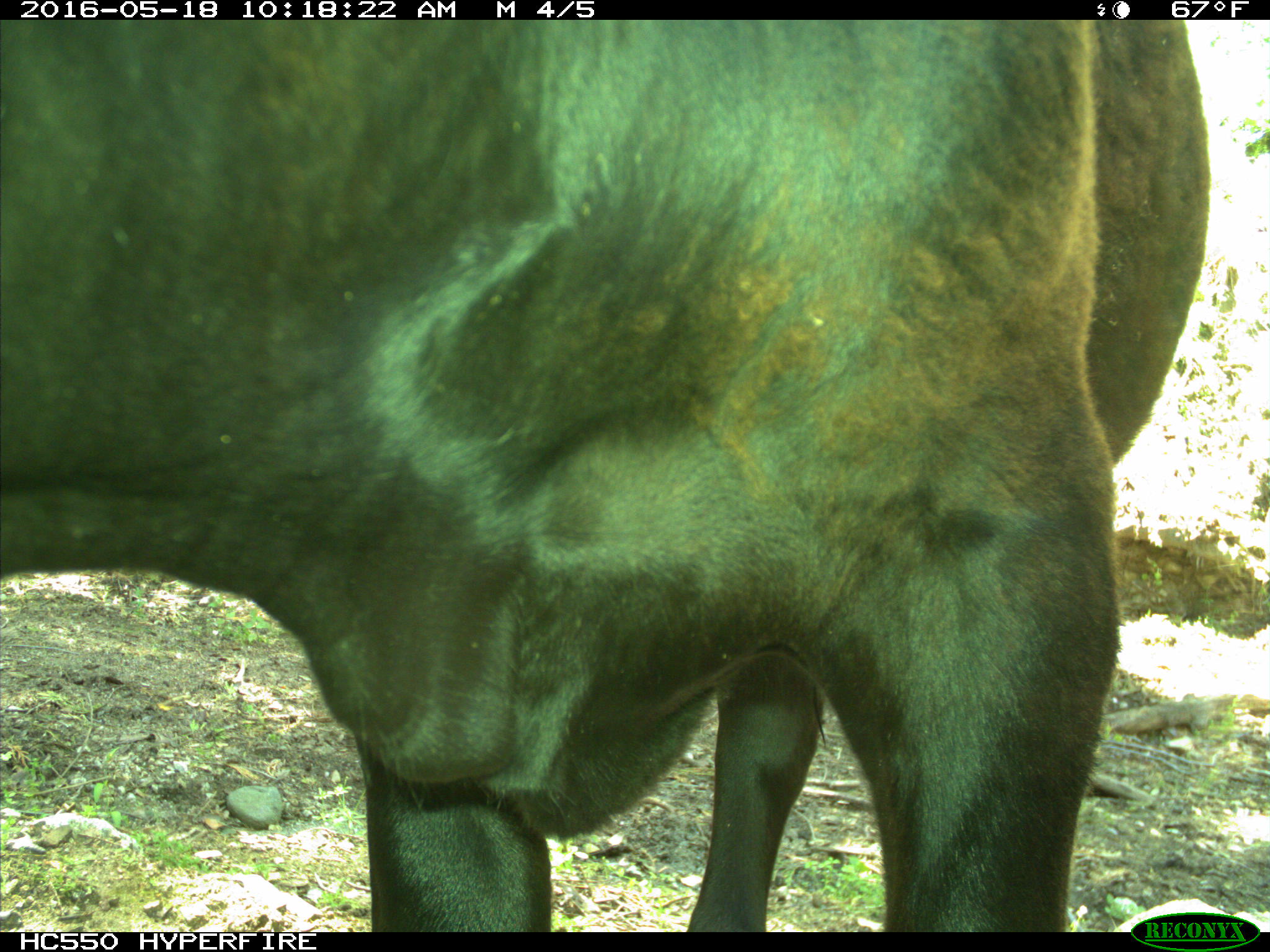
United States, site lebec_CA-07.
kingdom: Animalia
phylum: Chordata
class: Mammalia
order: Artiodactyla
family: Bovidae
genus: Bos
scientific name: Bos taurus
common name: domestic cow